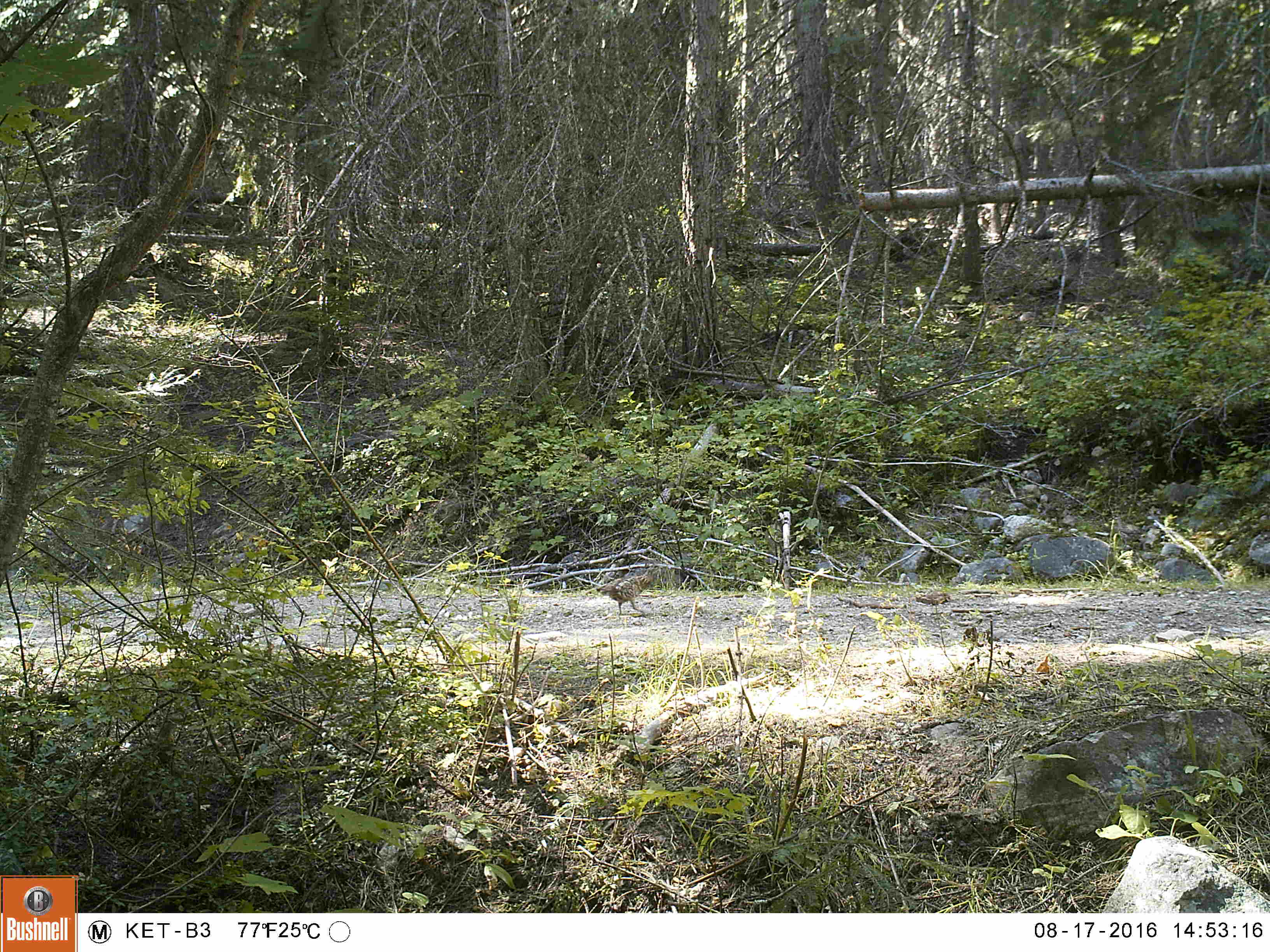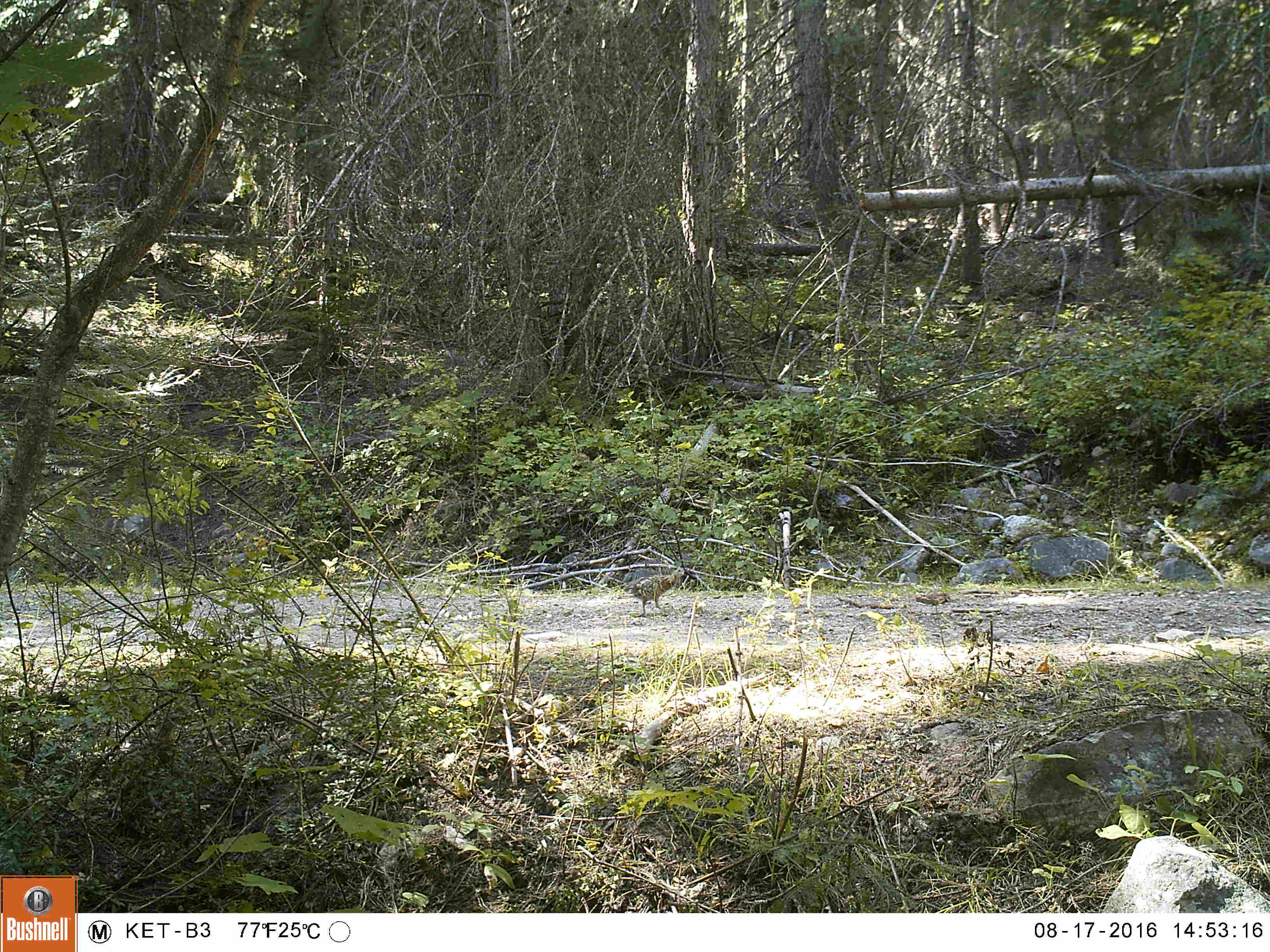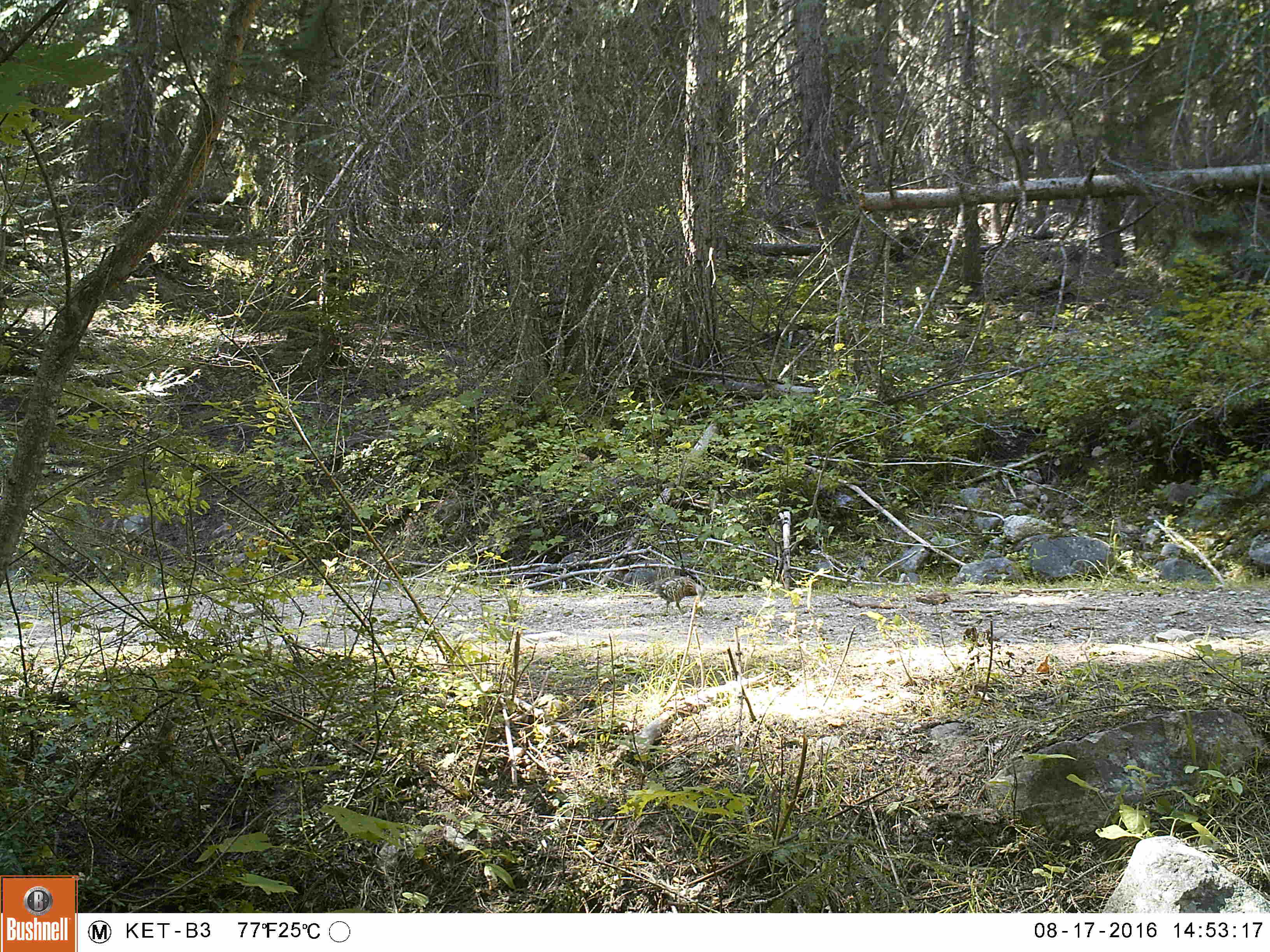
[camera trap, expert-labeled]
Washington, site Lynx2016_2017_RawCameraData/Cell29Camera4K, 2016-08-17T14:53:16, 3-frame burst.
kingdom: Animalia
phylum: Chordata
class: Aves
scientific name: Aves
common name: birds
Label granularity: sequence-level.